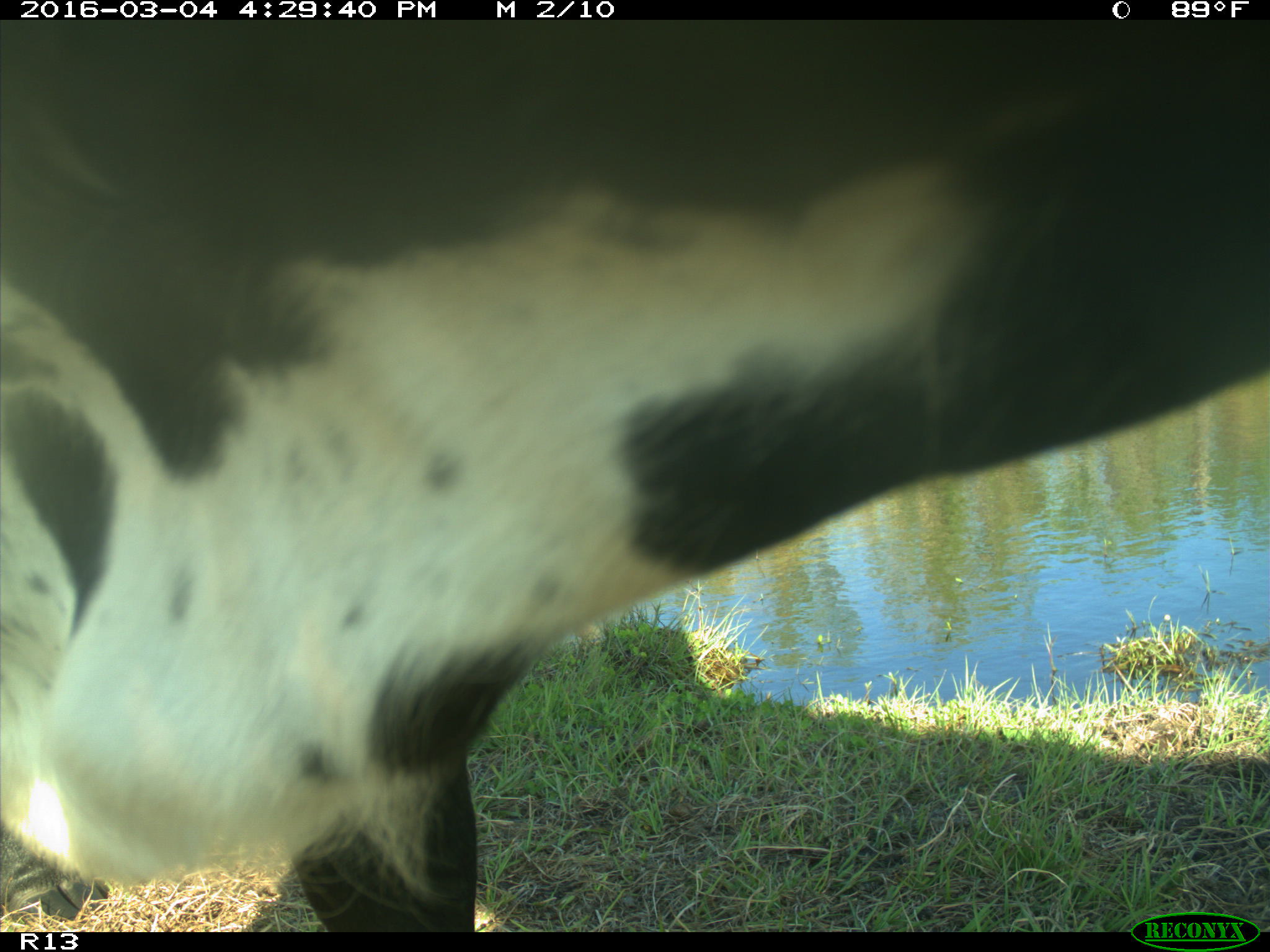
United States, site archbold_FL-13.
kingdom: Animalia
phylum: Chordata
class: Mammalia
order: Artiodactyla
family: Bovidae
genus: Bos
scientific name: Bos taurus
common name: domestic cow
Bos taurus (domestic cow).